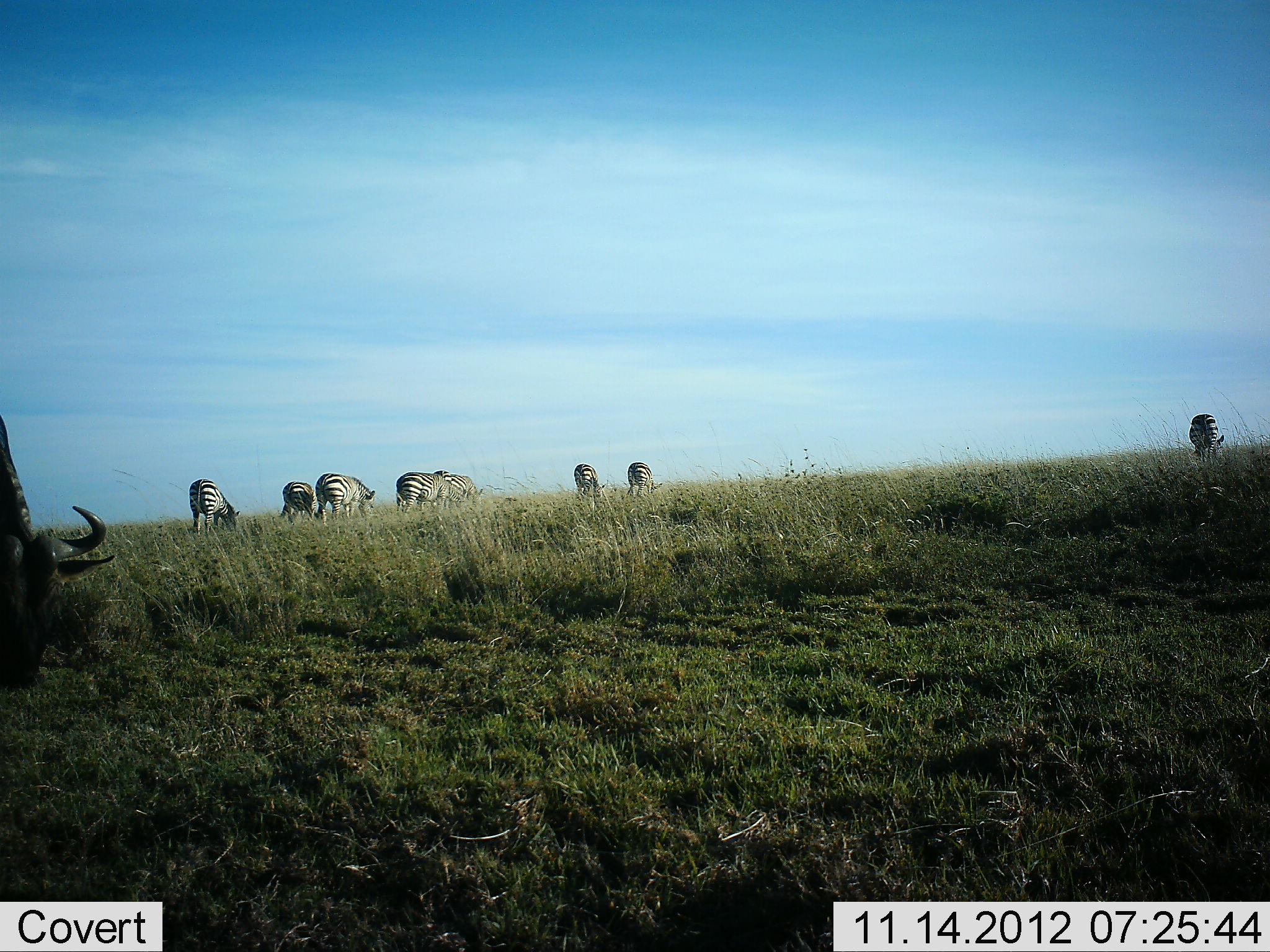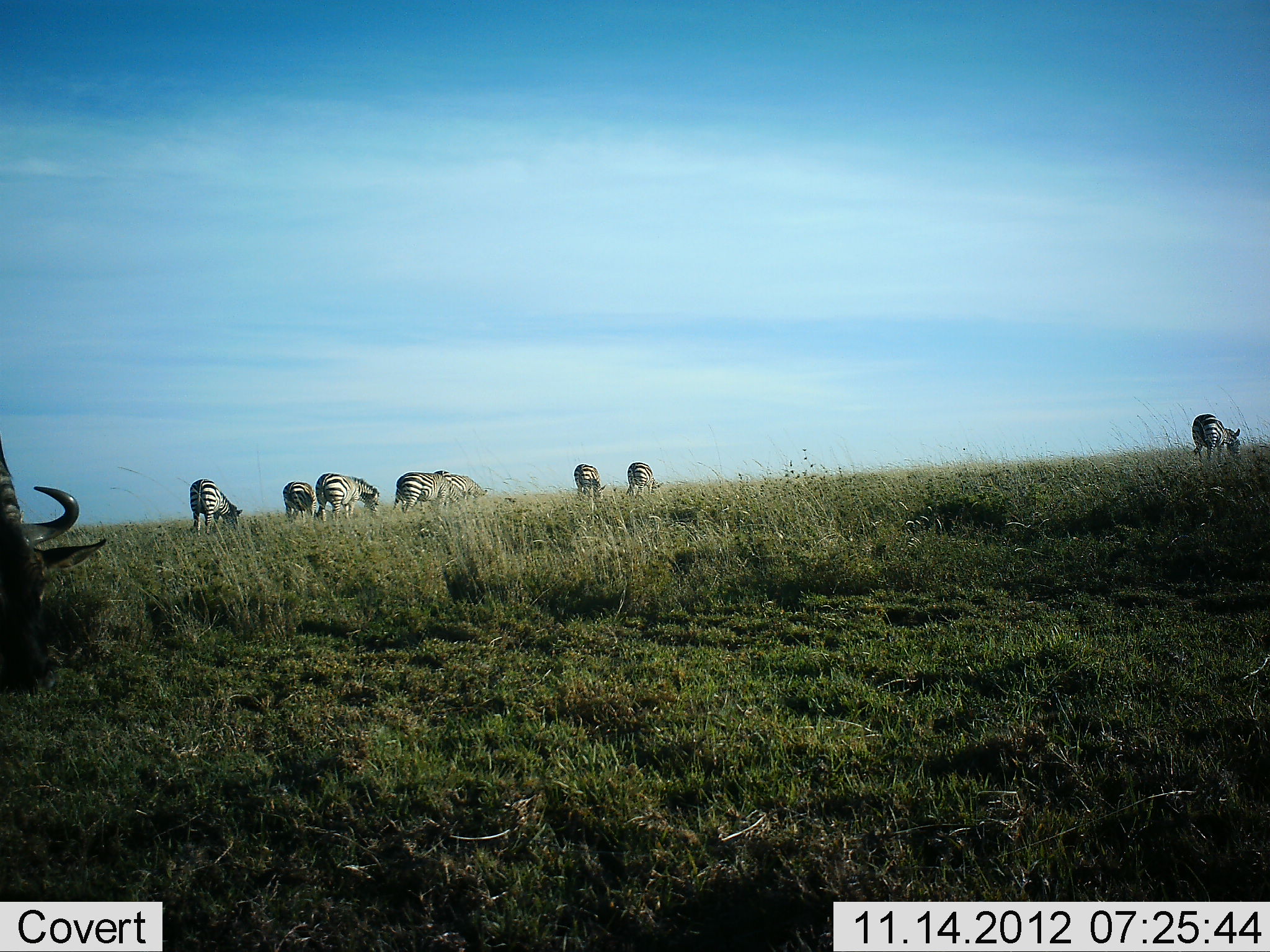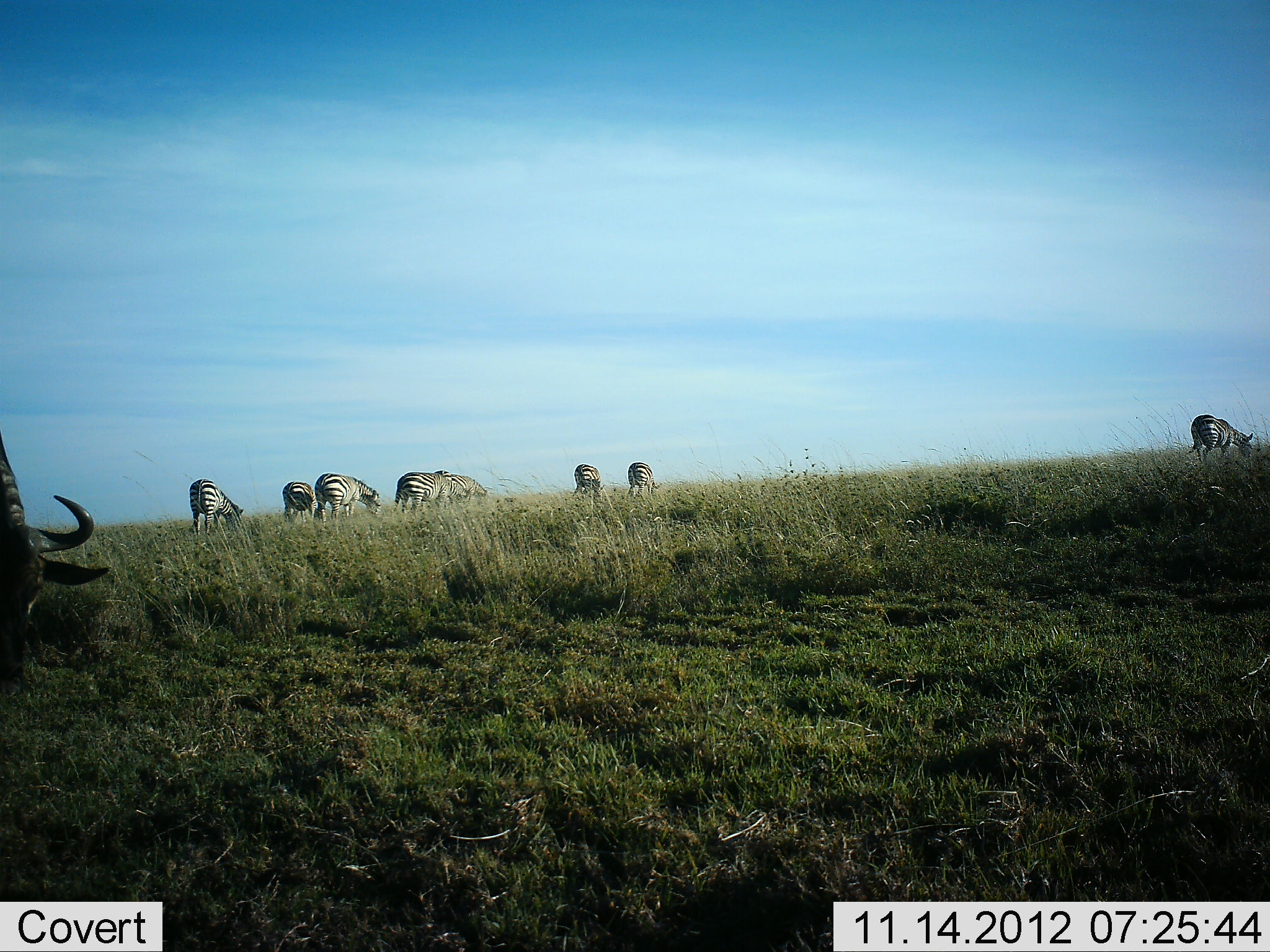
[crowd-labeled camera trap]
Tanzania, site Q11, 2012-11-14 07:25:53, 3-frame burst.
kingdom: Animalia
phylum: Chordata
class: Mammalia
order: Artiodactyla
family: Bovidae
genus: Connochaetes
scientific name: Connochaetes taurinus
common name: blue wildebeest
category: wildebeest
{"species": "wildebeest (blue wildebeest) (Connochaetes taurinus)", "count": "1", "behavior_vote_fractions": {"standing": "22%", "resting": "0%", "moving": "11%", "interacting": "0%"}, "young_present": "0%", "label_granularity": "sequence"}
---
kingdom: Animalia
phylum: Chordata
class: Mammalia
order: Perissodactyla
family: Equidae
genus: Equus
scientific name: Equus quagga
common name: plains zebra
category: zebra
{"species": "zebra (plains zebra) (Equus quagga)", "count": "8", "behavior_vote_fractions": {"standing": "20%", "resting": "0%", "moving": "10%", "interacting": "0%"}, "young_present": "10%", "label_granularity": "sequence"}